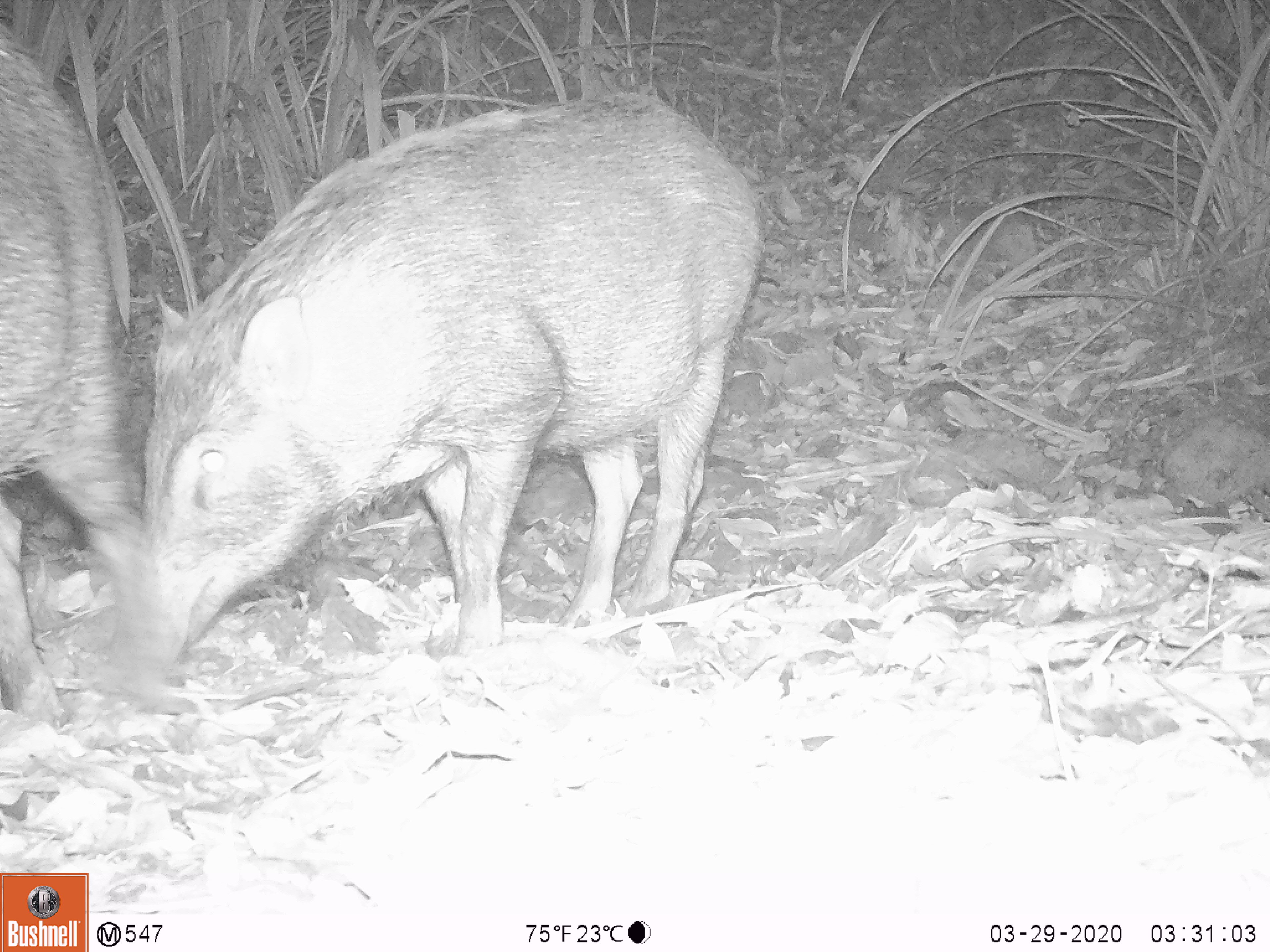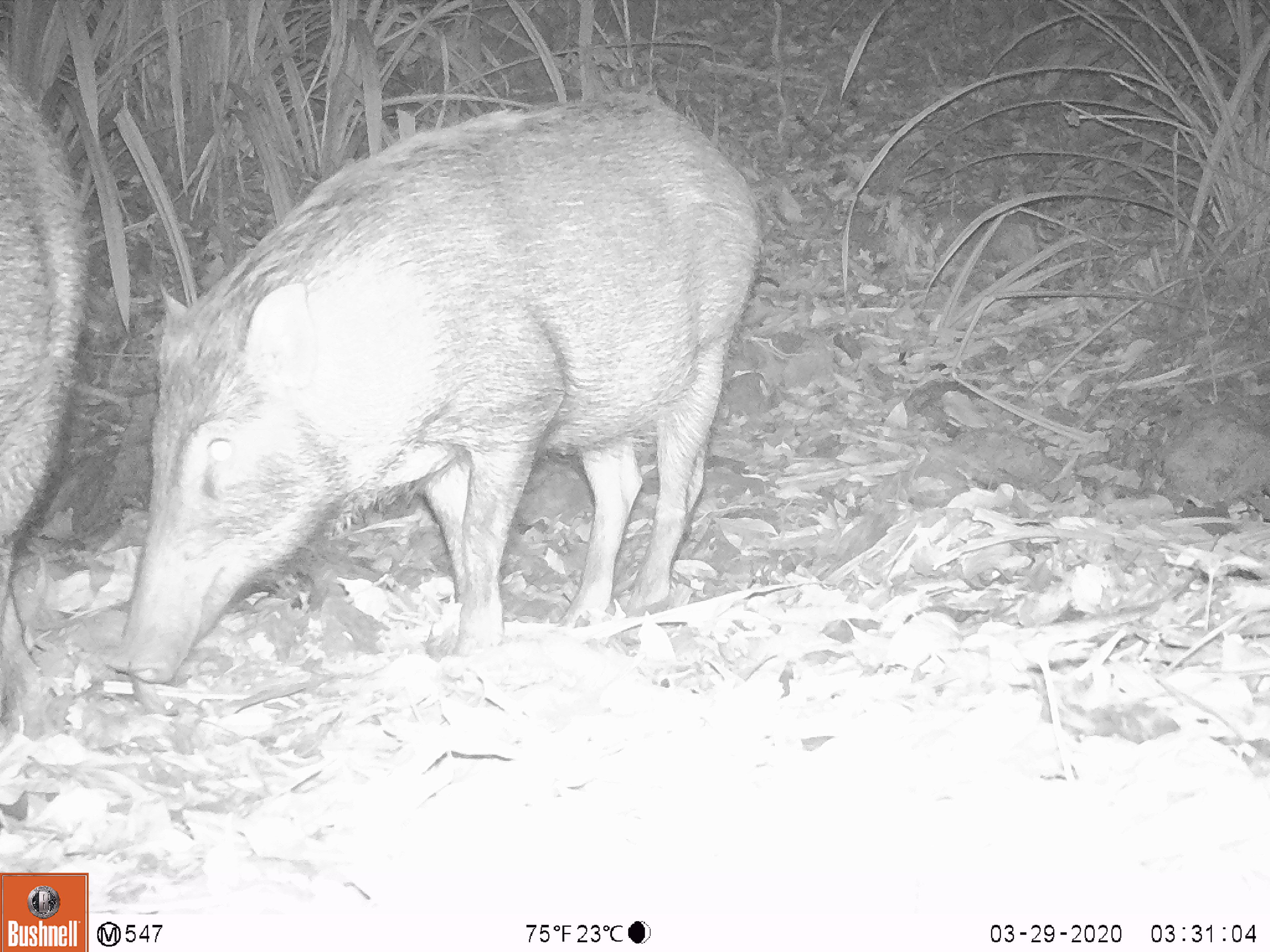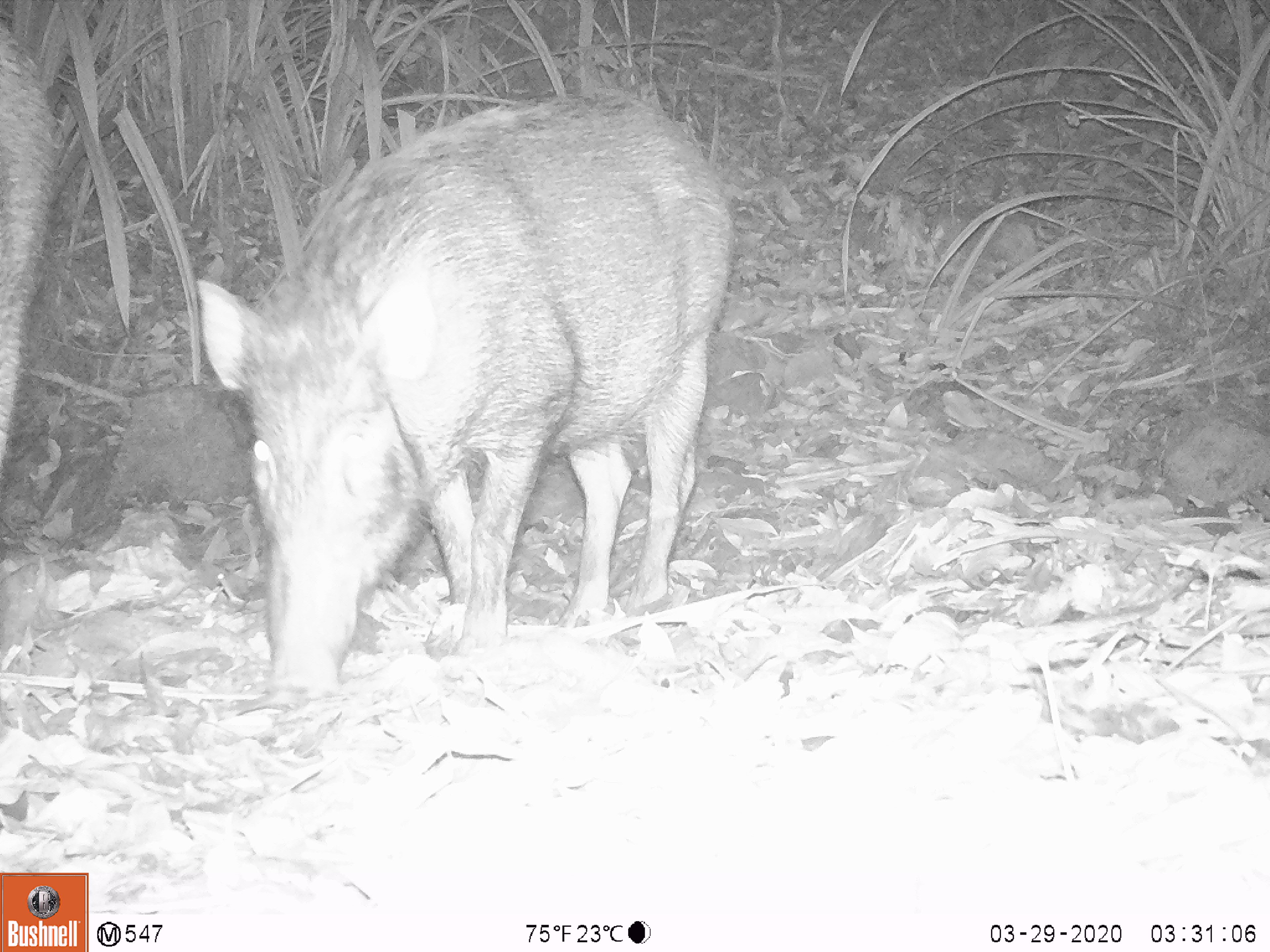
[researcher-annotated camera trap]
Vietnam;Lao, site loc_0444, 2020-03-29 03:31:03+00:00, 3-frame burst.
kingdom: Animalia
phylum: Chordata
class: Mammalia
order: Artiodactyla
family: Suidae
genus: Sus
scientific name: Sus scrofa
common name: eurasian wild pig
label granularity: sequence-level